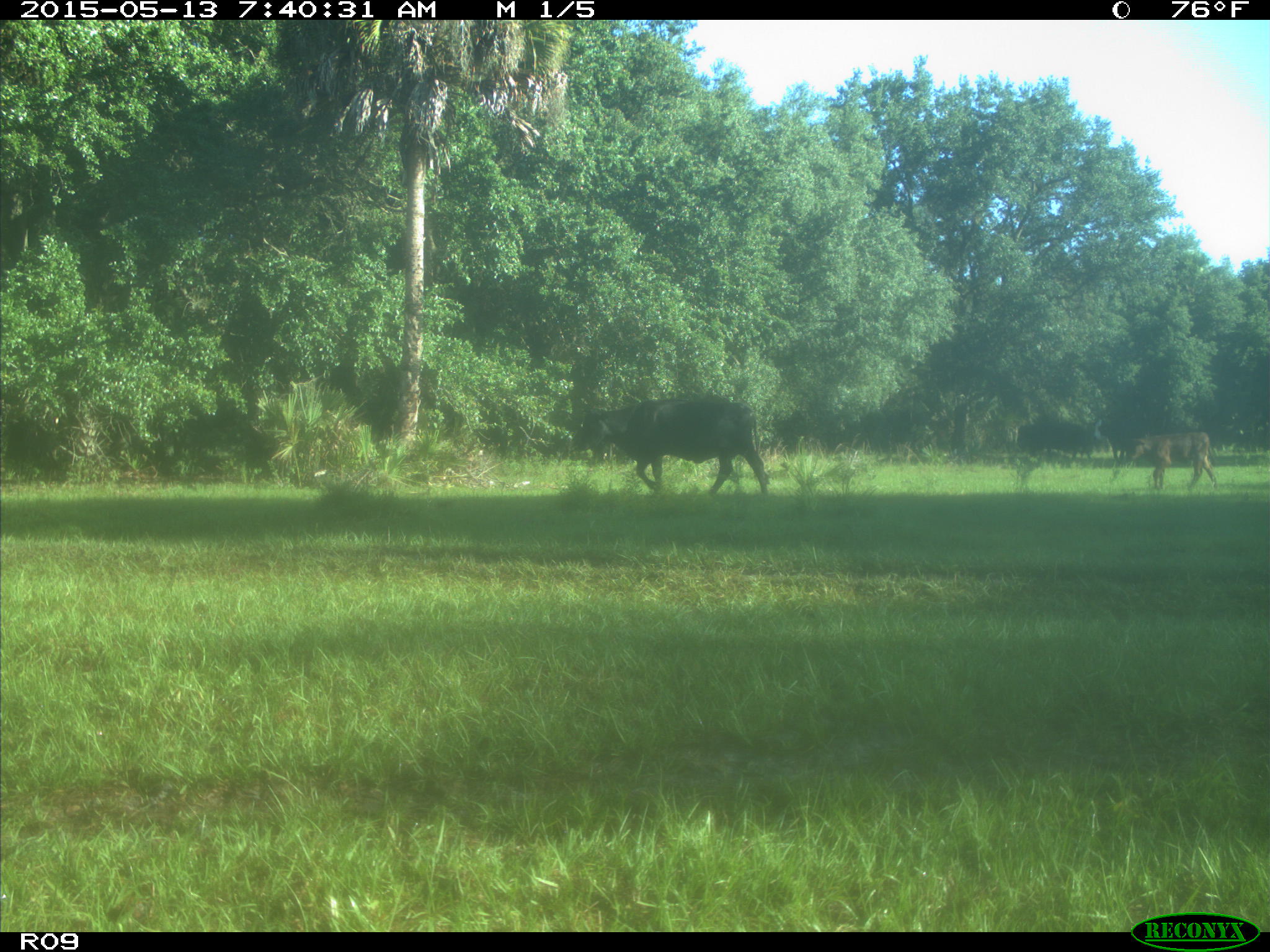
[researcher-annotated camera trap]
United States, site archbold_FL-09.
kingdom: Animalia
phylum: Chordata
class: Mammalia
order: Artiodactyla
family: Bovidae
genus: Bos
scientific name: Bos taurus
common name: domestic cow